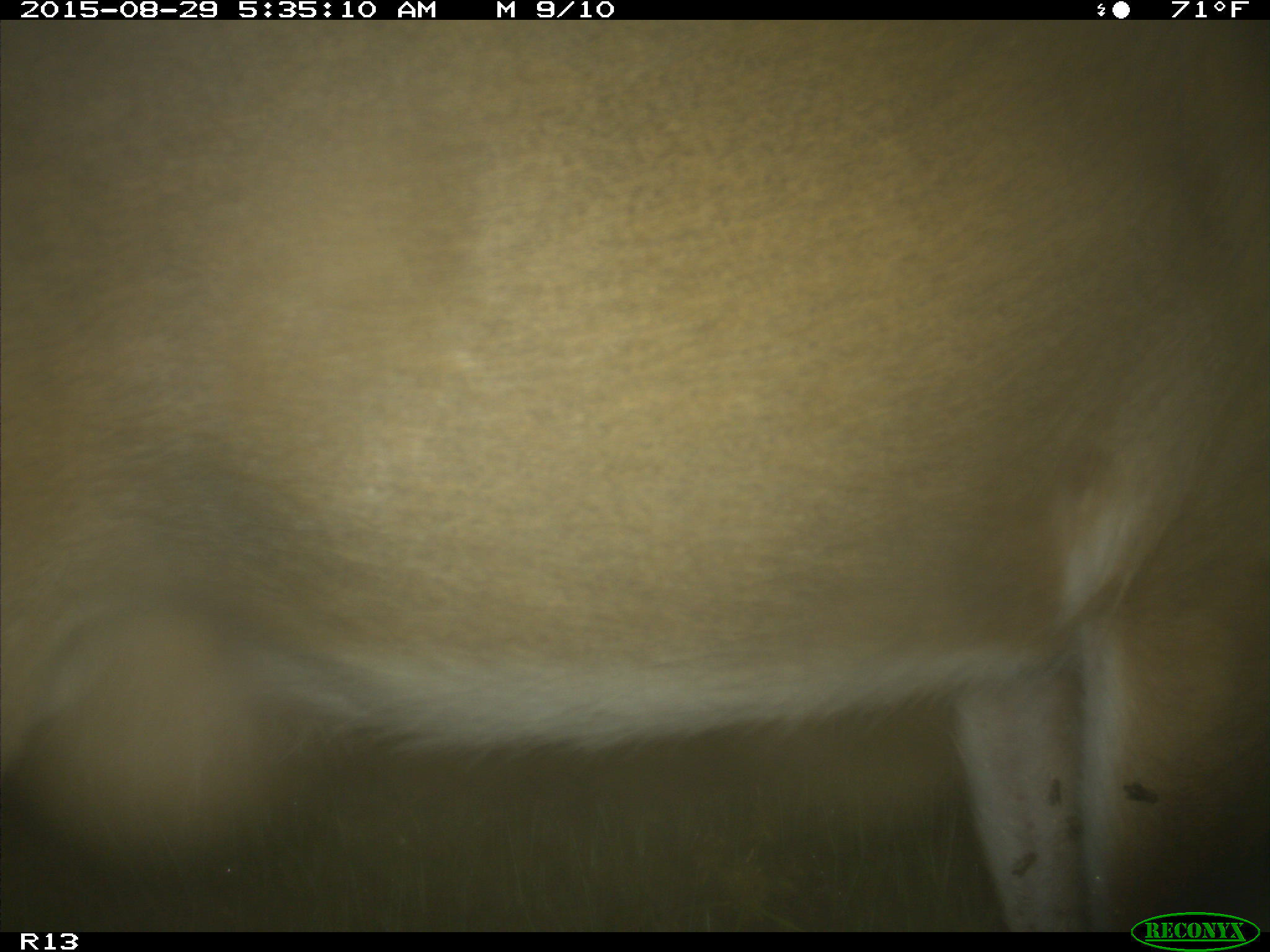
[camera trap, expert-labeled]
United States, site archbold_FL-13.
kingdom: Animalia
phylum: Chordata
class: Mammalia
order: Artiodactyla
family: Cervidae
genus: Odocoileus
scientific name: Odocoileus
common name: deer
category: unidentified deer